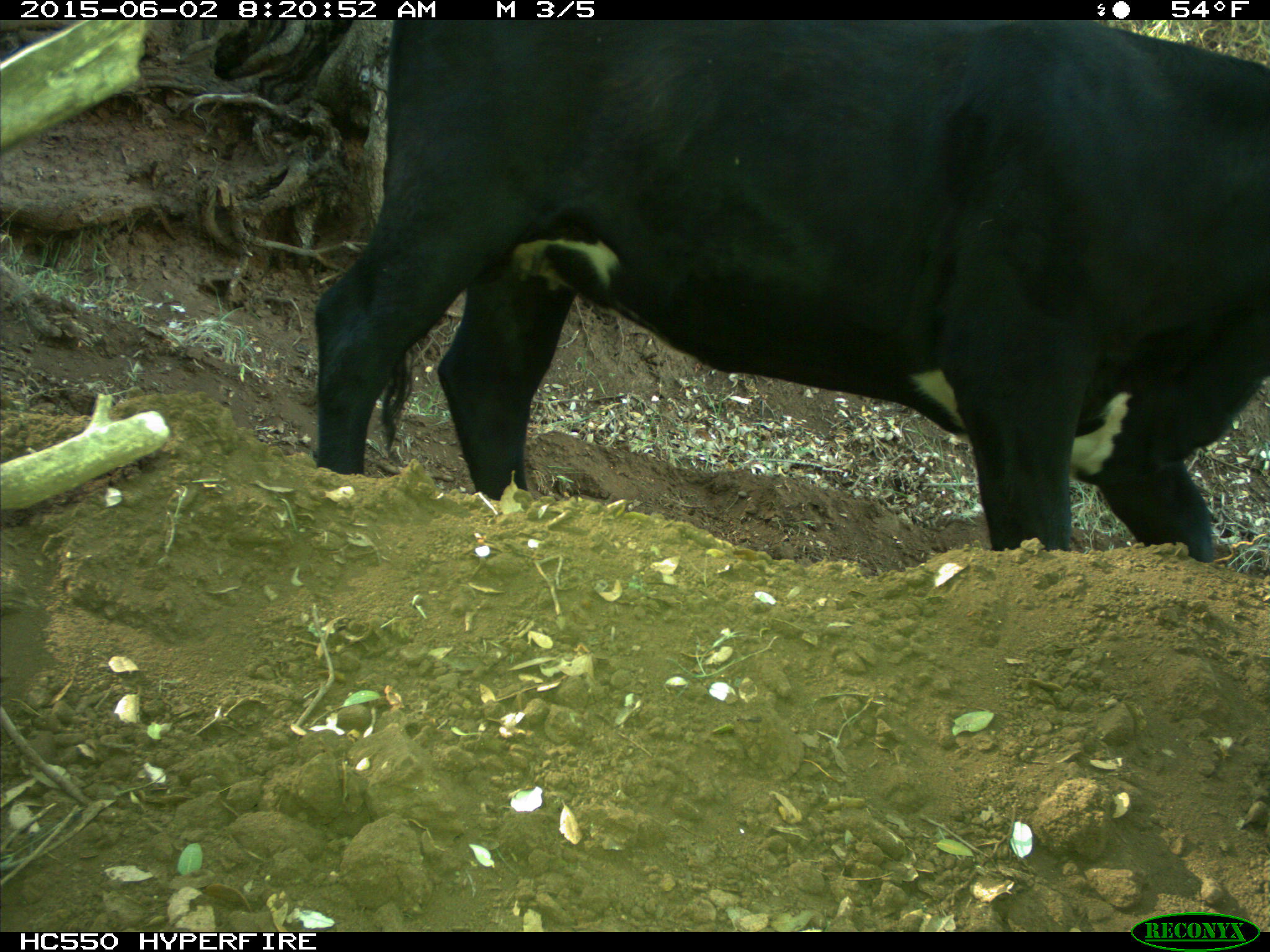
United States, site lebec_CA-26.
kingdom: Animalia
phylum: Chordata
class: Mammalia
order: Artiodactyla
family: Bovidae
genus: Bos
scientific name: Bos taurus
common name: domestic cow